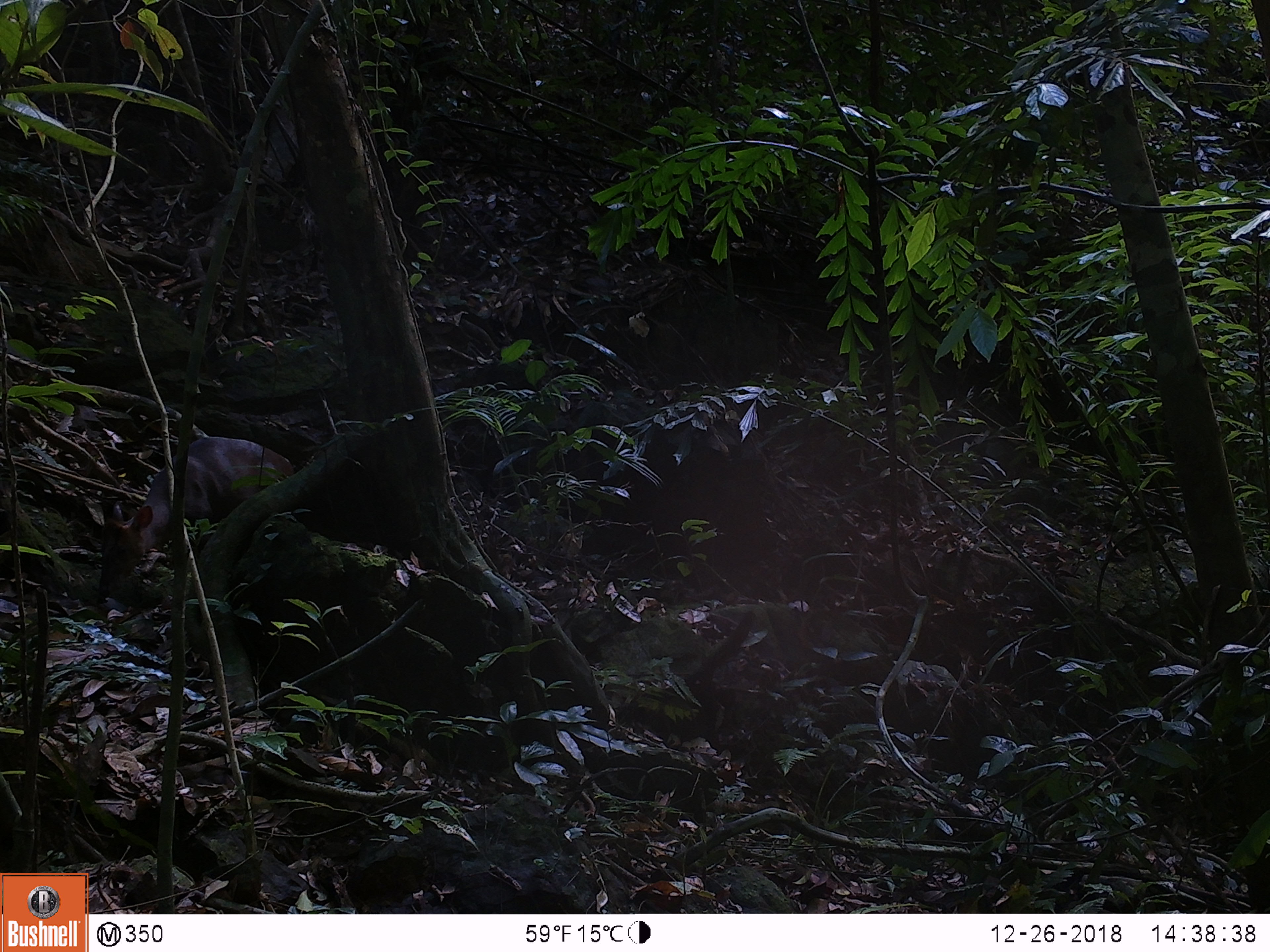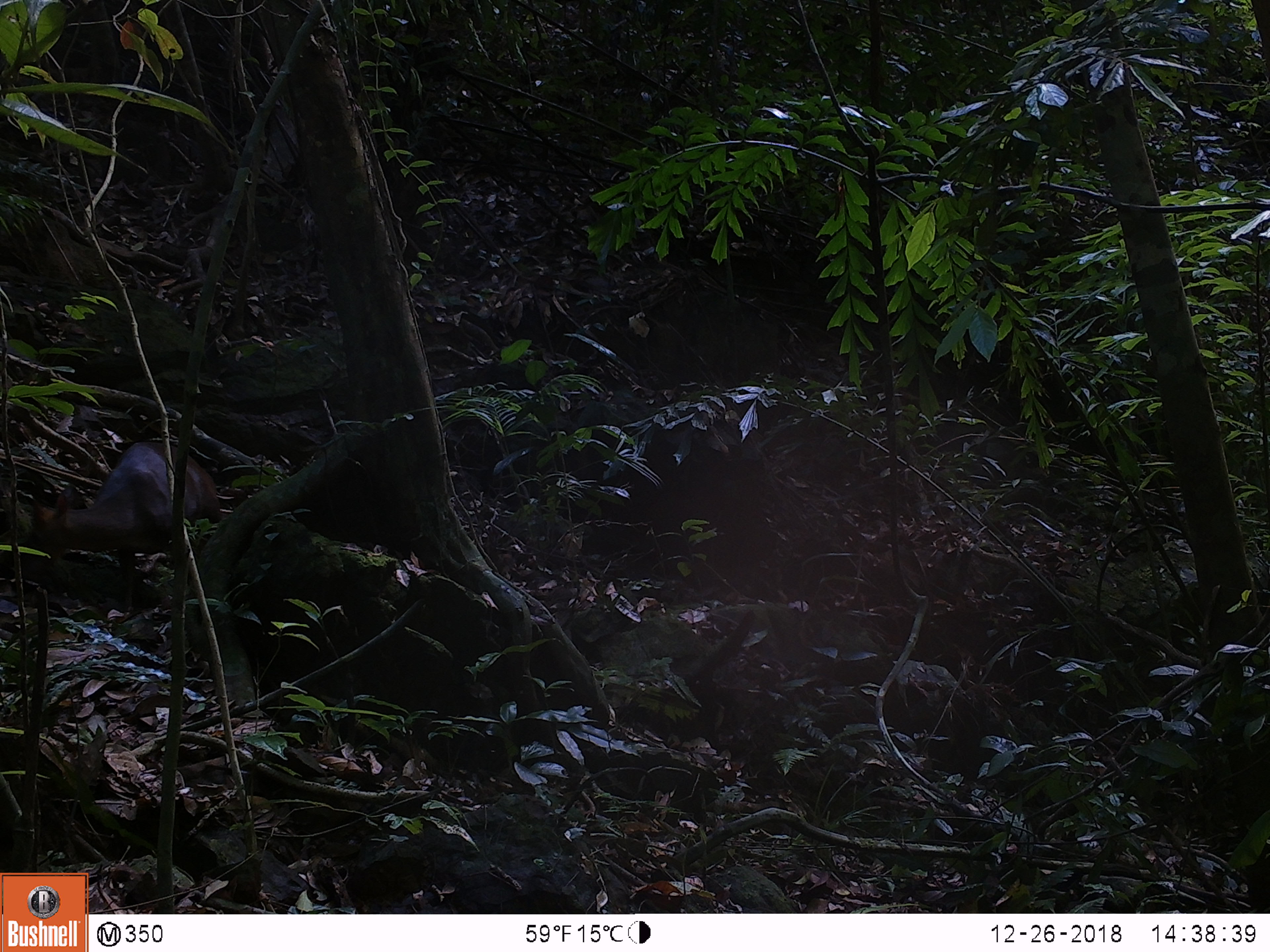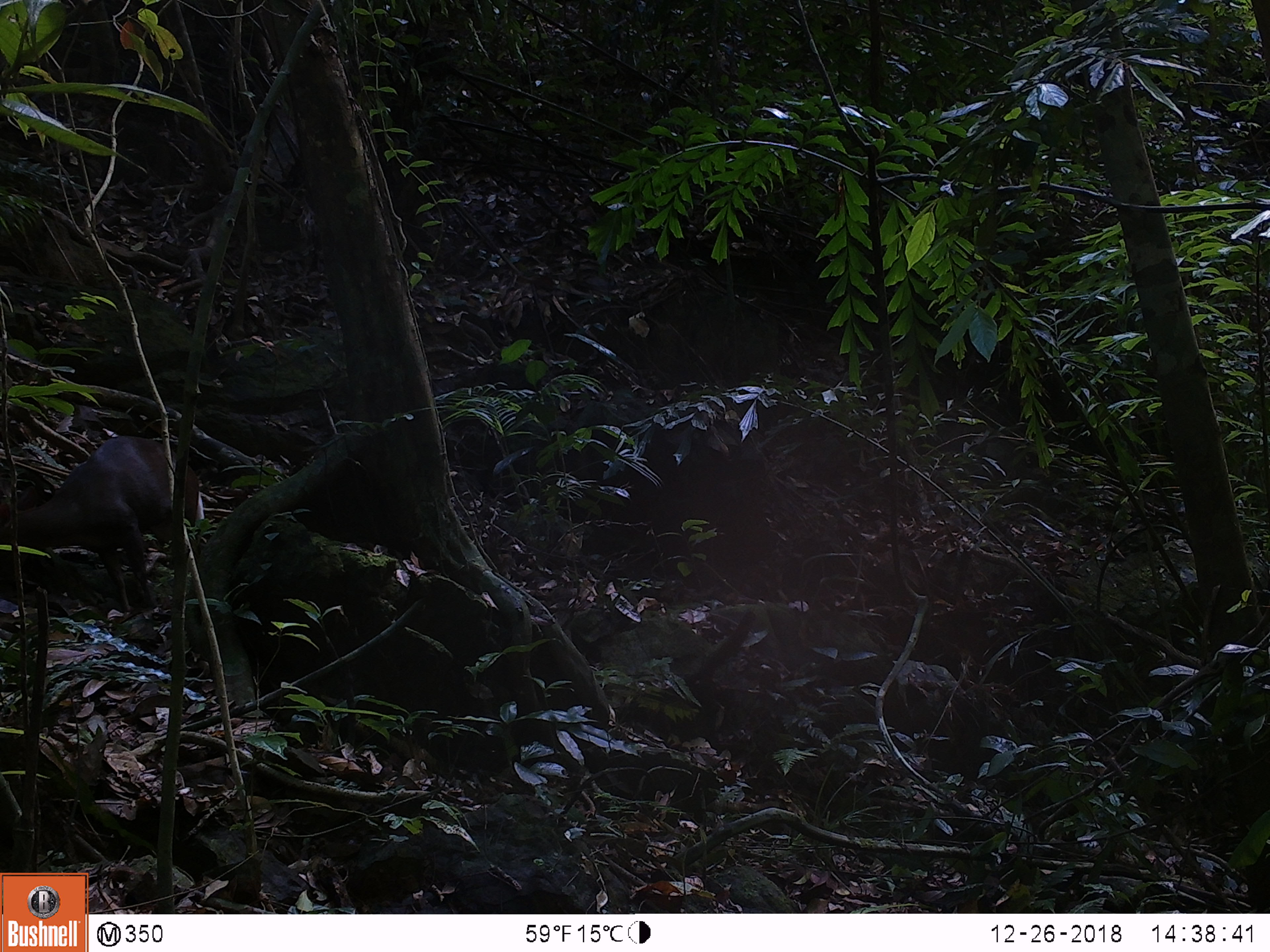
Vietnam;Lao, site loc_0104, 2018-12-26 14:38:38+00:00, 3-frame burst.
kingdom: Animalia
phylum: Chordata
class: Mammalia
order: Artiodactyla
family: Cervidae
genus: Muntiacus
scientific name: Muntiacus rooseveltorum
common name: roosevelt's muntjac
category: roosevelts muntjac group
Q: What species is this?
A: Roosevelts muntjac group (roosevelt's muntjac) (Muntiacus rooseveltorum).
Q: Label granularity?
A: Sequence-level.